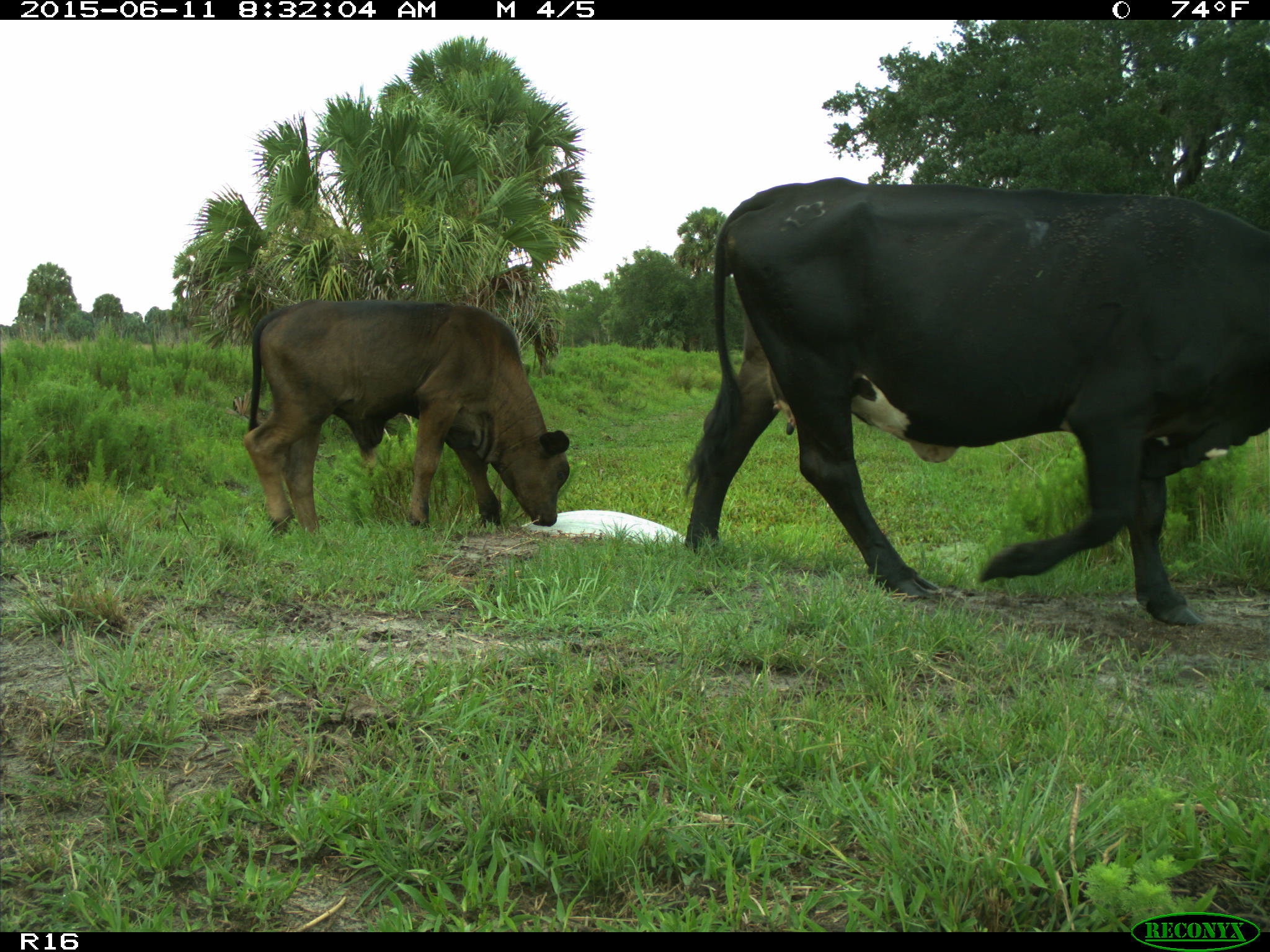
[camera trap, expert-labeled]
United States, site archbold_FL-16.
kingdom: Animalia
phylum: Chordata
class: Mammalia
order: Artiodactyla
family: Bovidae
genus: Bos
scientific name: Bos taurus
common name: domestic cow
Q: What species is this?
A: Bos taurus (domestic cow).